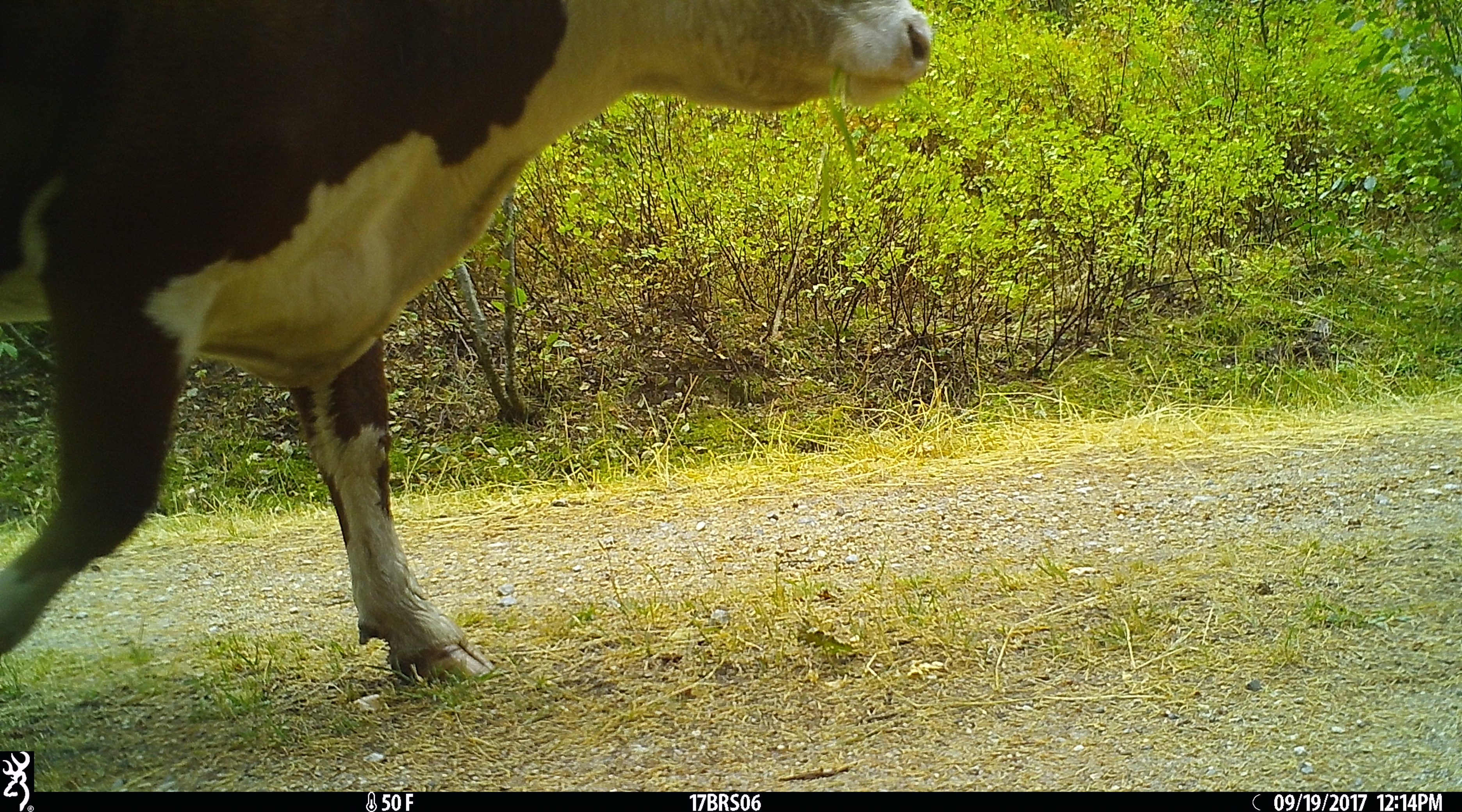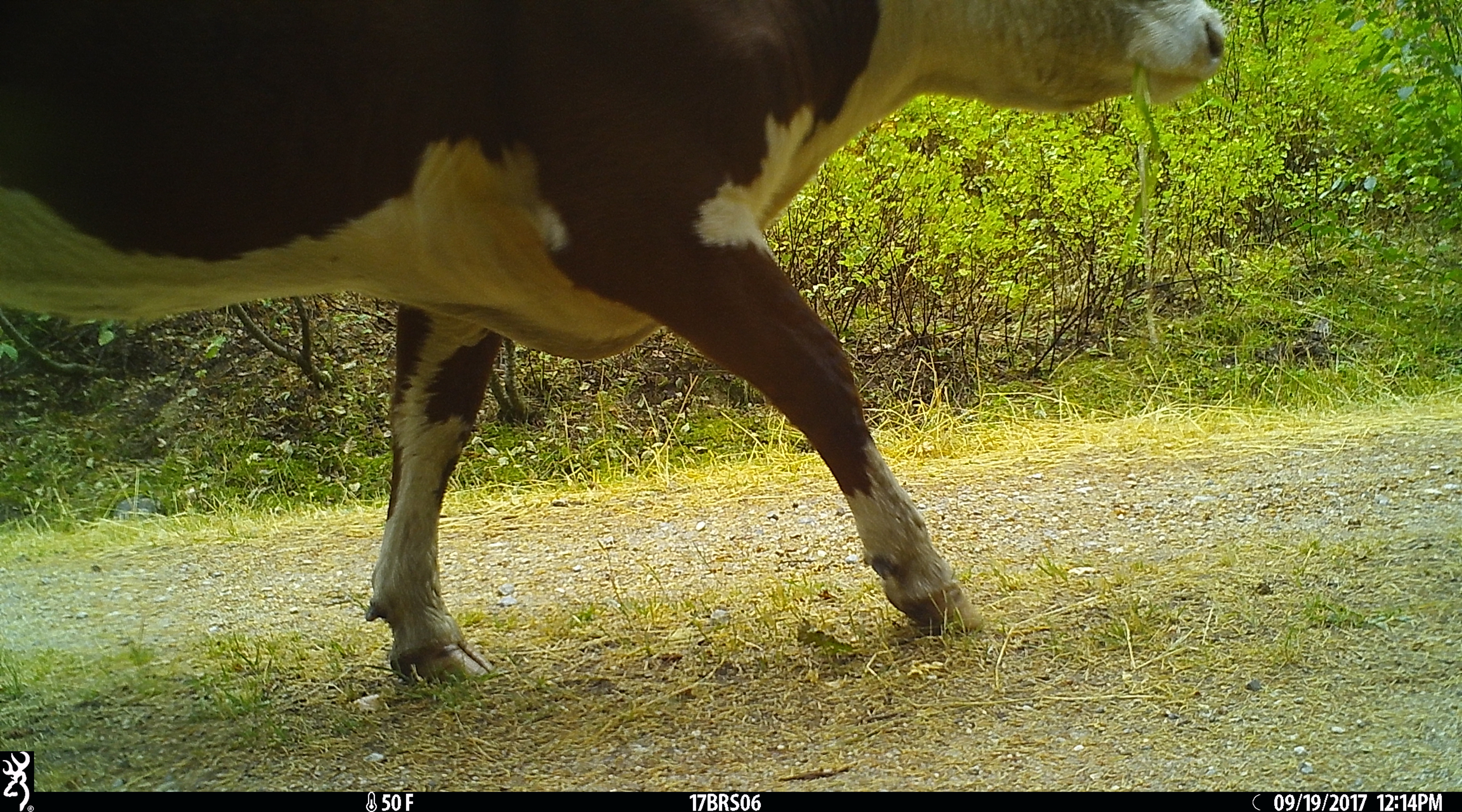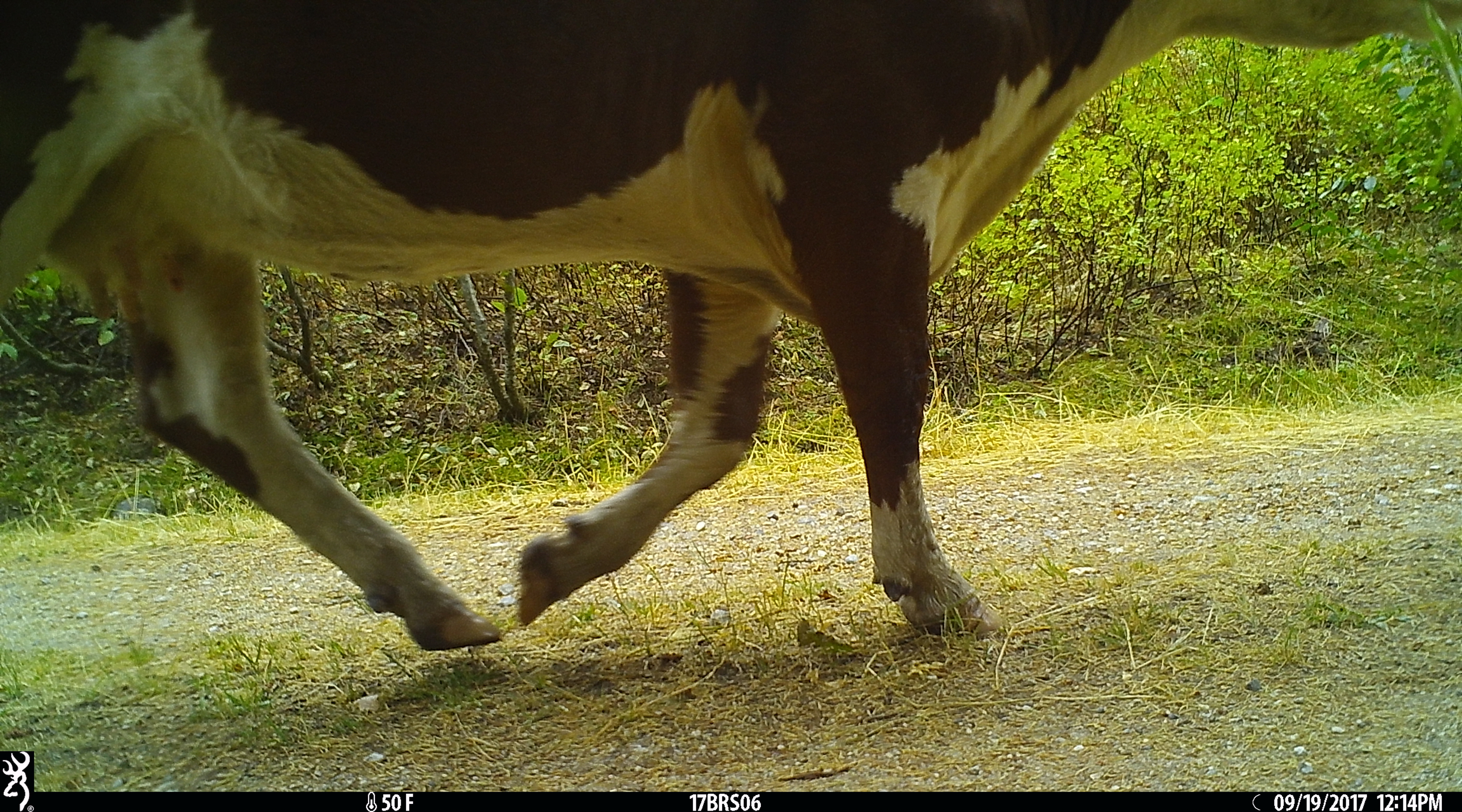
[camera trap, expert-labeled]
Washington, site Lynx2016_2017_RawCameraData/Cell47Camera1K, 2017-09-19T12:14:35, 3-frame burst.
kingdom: Animalia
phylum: Chordata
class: Mammalia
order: Artiodactyla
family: Bovidae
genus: Bos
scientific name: Bos taurus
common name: domestic cattle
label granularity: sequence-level